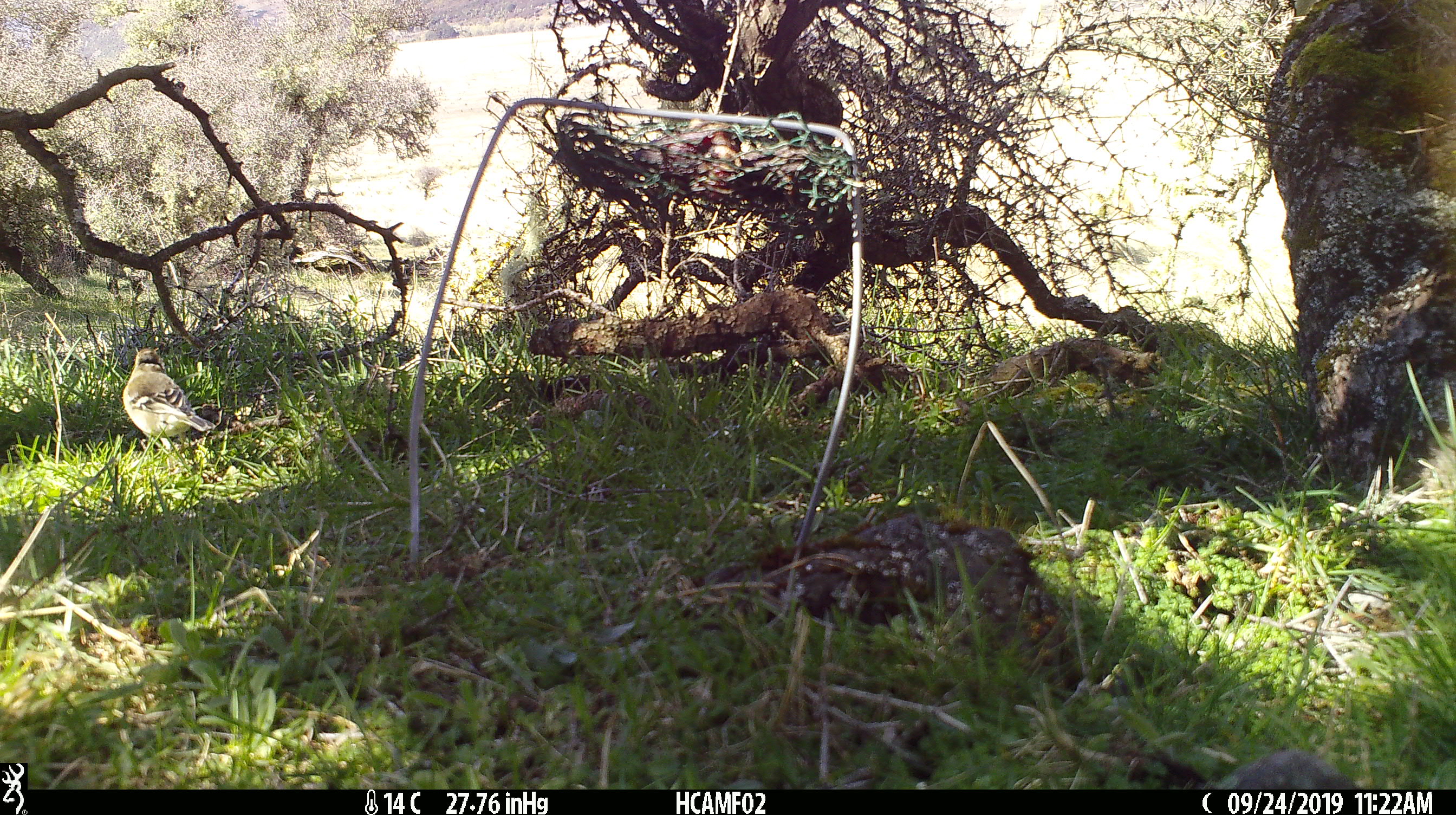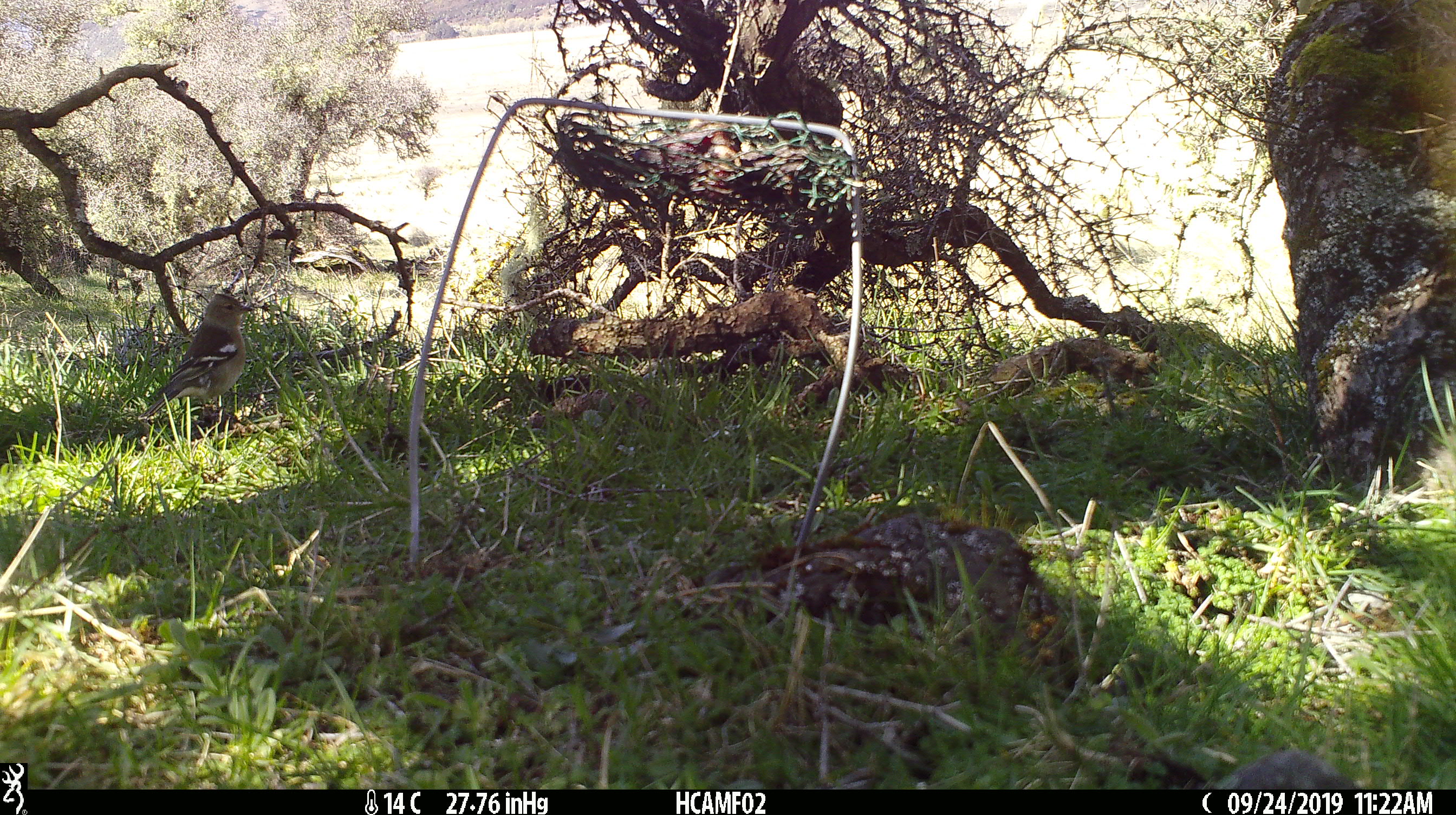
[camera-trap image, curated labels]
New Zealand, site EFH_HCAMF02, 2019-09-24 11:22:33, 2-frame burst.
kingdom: Animalia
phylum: Chordata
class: Aves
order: Passeriformes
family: Fringillidae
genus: Fringilla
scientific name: Fringilla coelebs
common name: common chaffinch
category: chaffinch